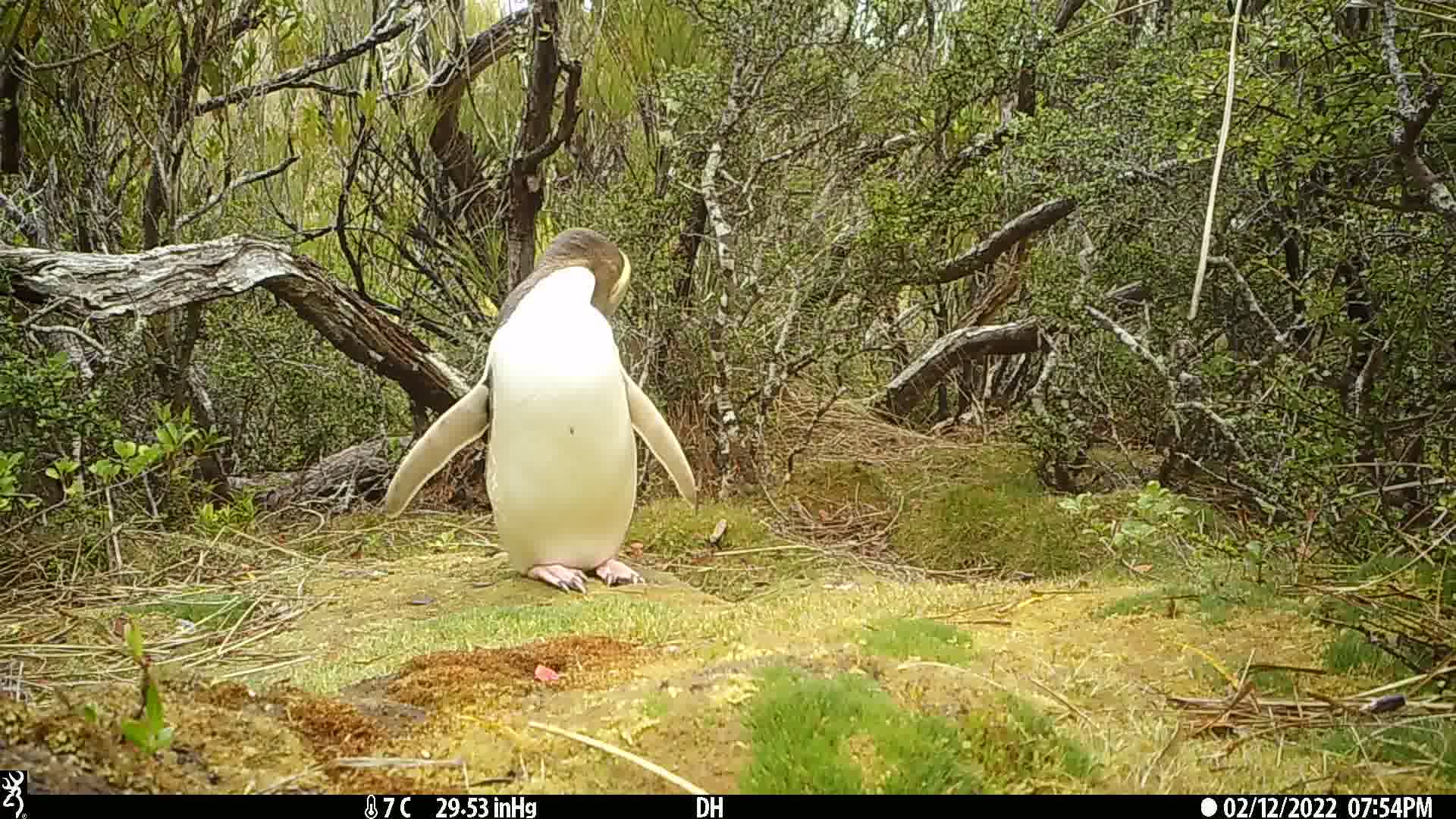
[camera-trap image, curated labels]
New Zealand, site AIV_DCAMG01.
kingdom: Animalia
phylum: Chordata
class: Aves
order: Sphenisciformes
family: Spheniscidae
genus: Megadyptes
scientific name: Megadyptes antipodes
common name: yellow-eyed penguin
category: yellow eyed penguin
Yellow eyed penguin (yellow-eyed penguin) (Megadyptes antipodes).